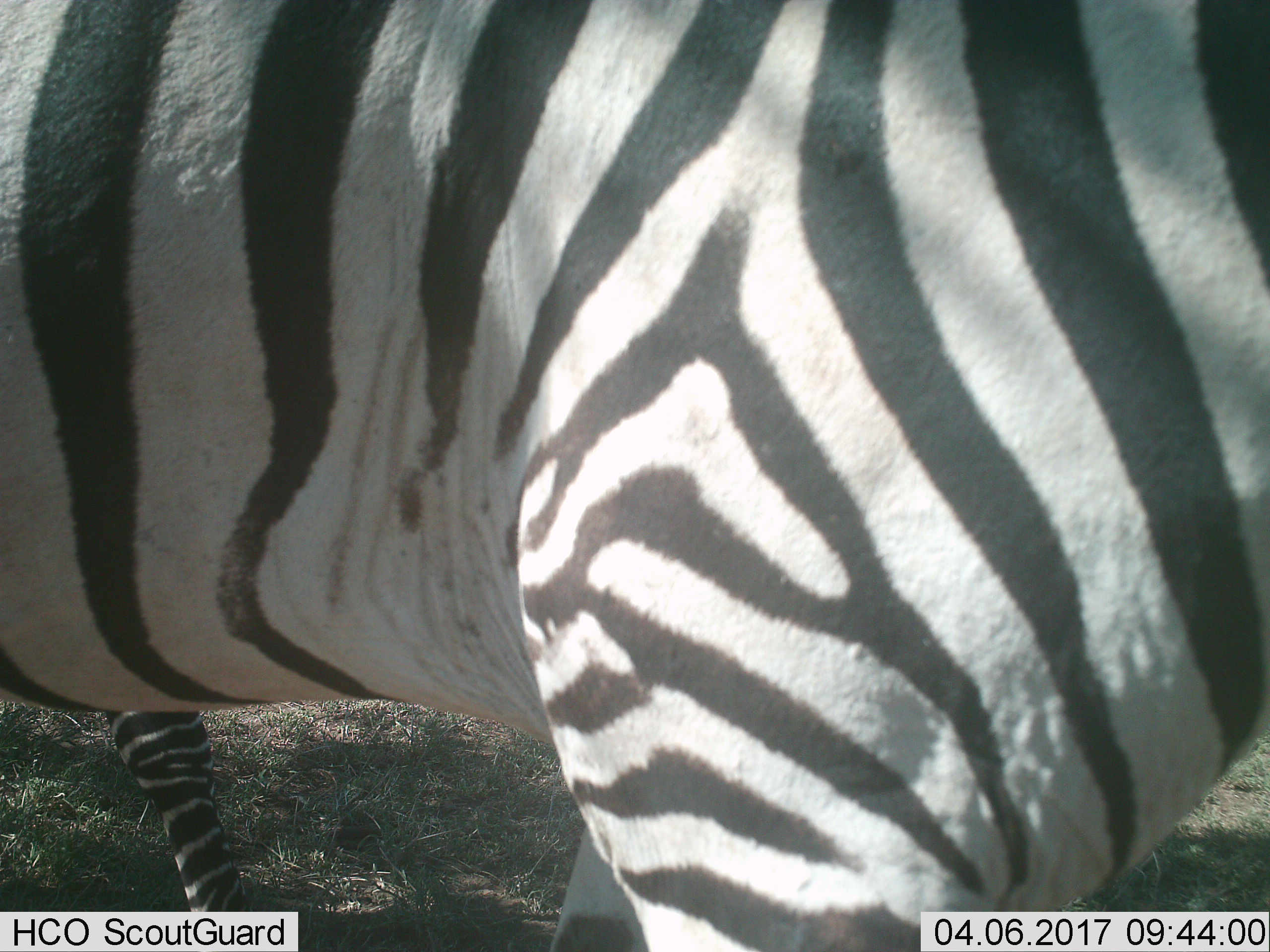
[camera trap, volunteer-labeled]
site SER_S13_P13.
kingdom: Animalia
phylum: Chordata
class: Mammalia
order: Perissodactyla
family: Equidae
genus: Equus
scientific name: Equus quagga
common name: plains zebra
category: zebraplains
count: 1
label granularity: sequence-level